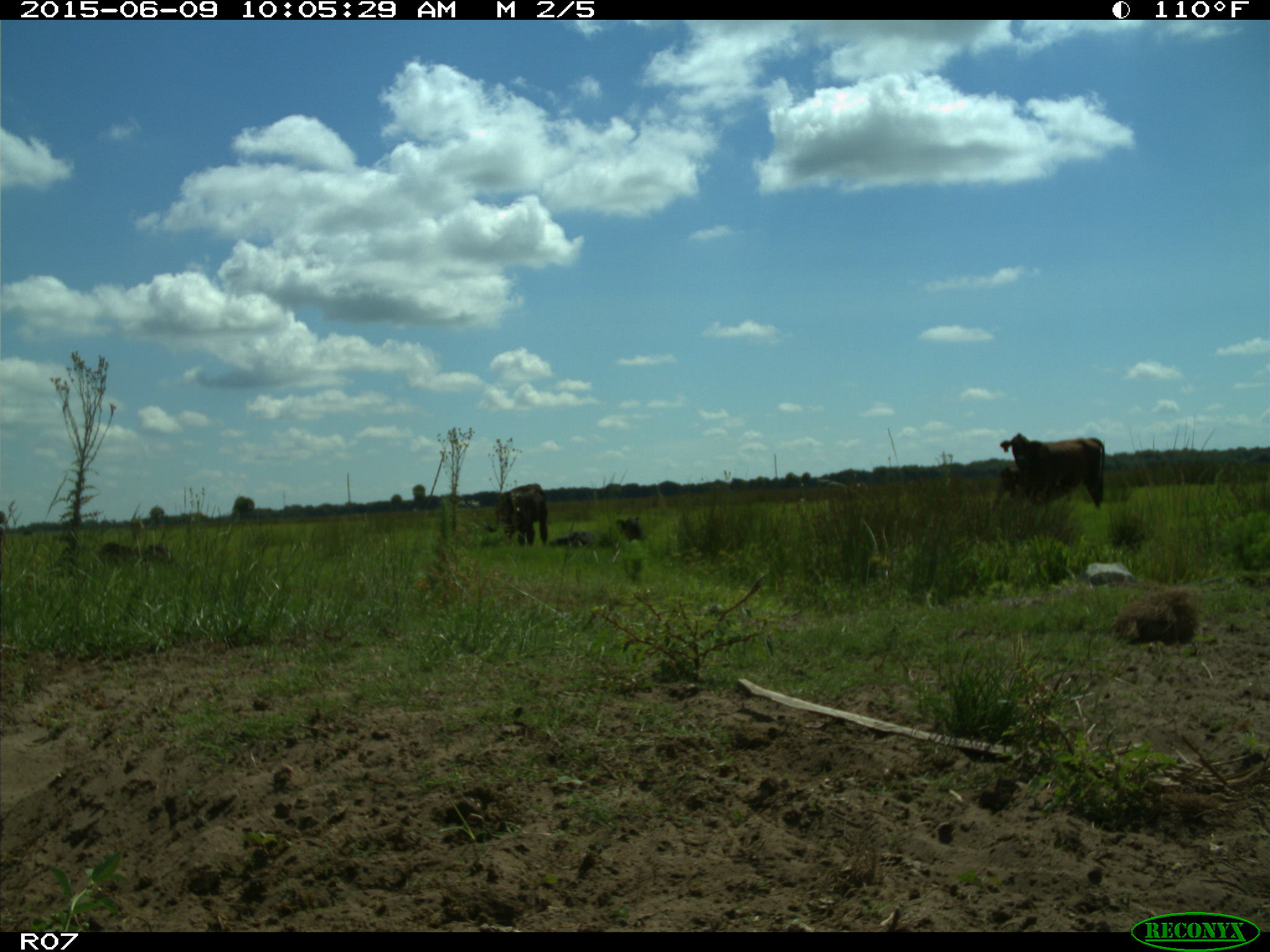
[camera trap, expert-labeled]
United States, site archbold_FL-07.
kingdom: Animalia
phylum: Chordata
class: Mammalia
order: Artiodactyla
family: Bovidae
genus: Bos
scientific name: Bos taurus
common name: domestic cow